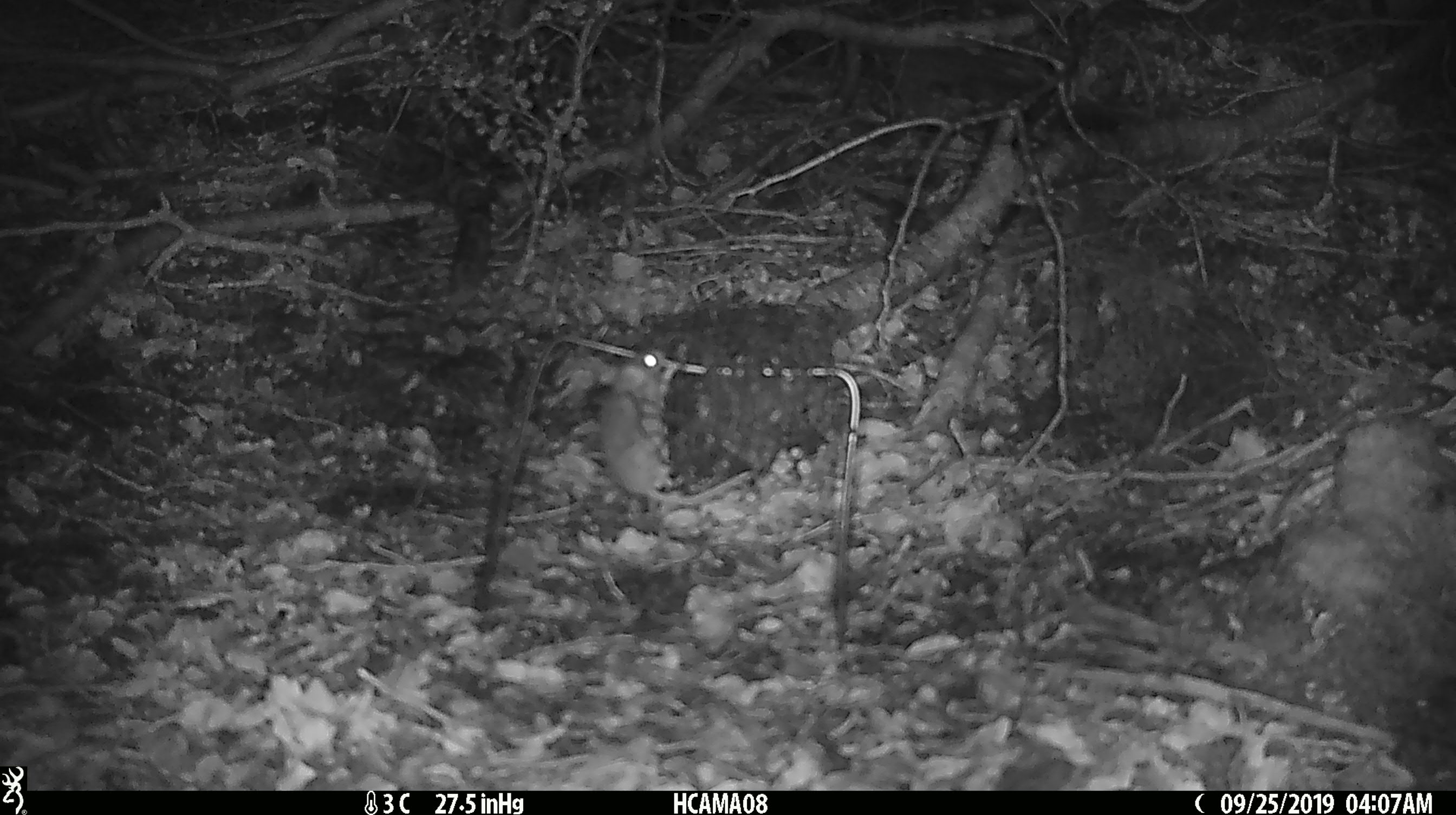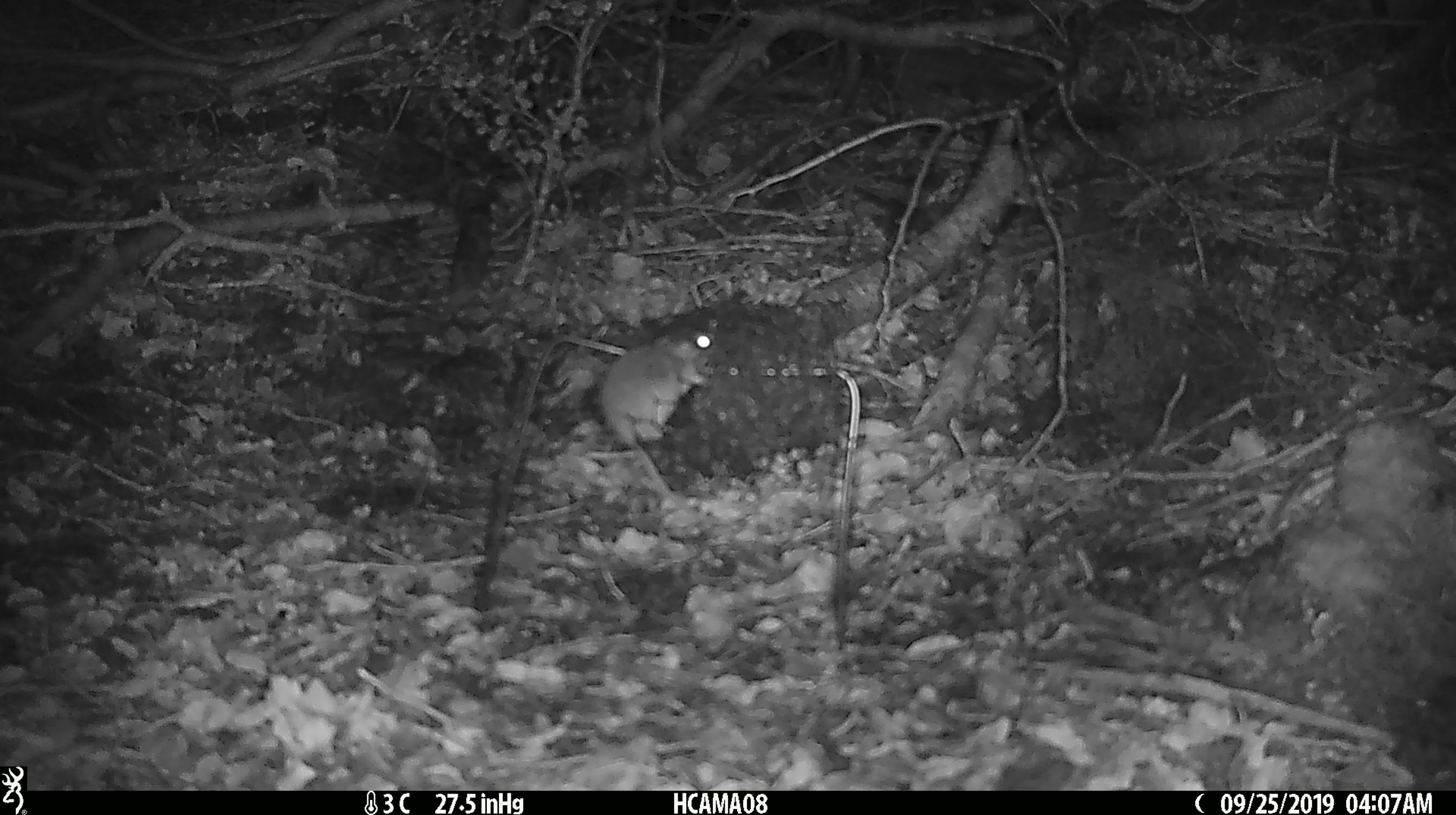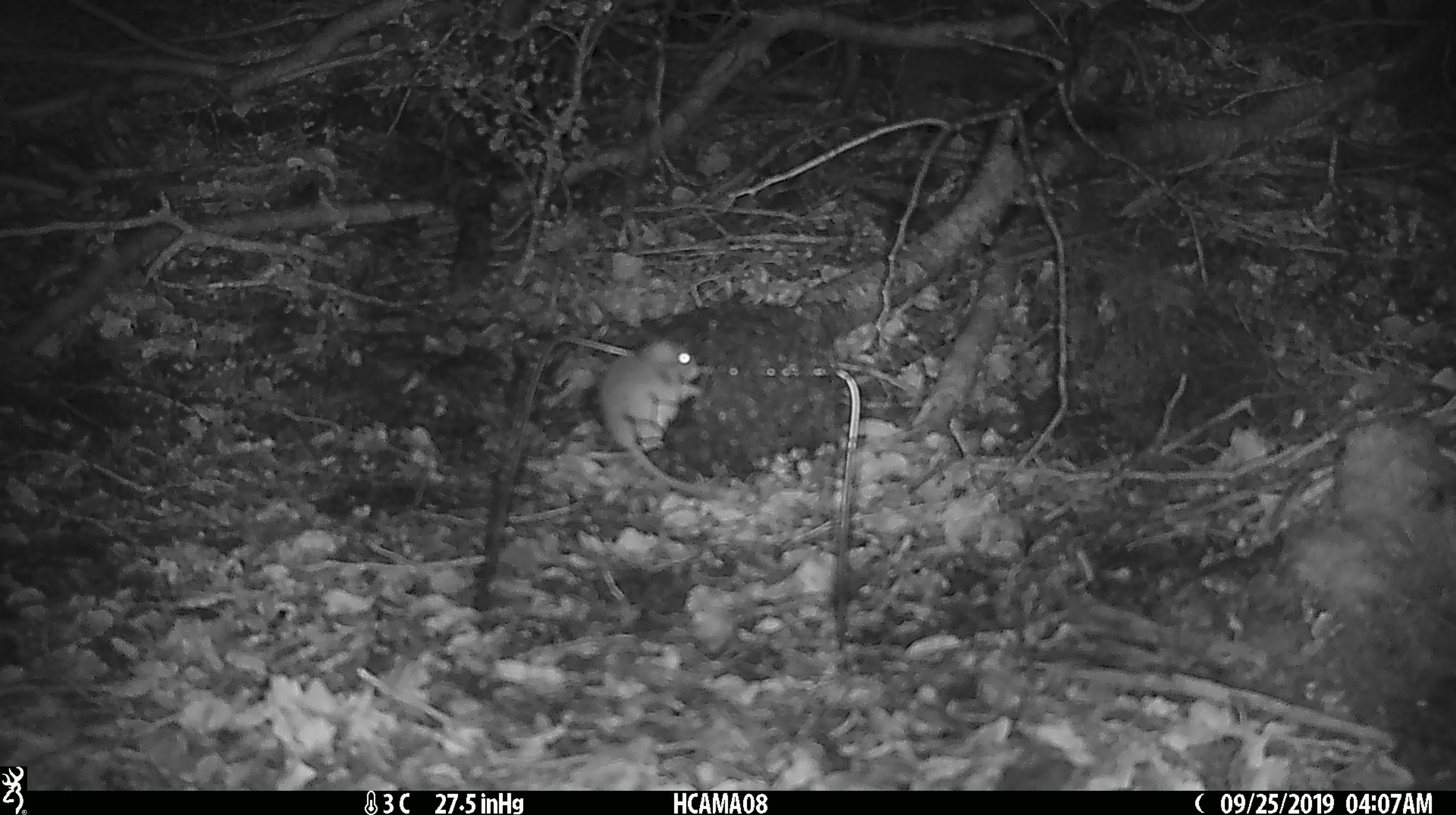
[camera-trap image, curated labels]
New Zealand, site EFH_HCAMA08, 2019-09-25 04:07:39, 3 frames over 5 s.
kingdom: Animalia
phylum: Chordata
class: Mammalia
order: Rodentia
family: Muridae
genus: Mus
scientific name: Mus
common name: mouse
Mouse (Mus).